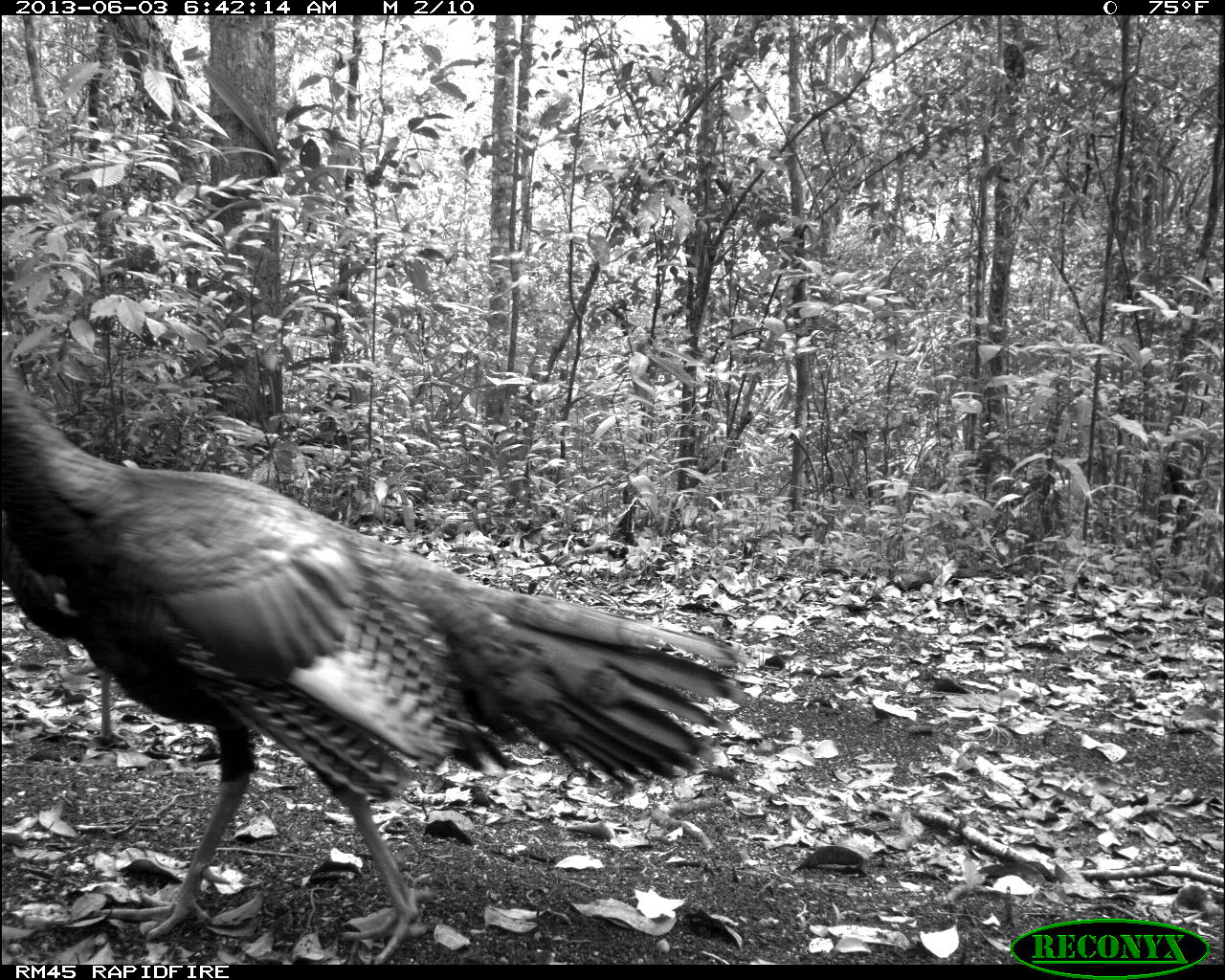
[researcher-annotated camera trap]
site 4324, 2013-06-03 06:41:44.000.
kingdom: Animalia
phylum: Chordata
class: Aves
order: Galliformes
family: Phasianidae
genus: Meleagris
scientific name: Meleagris ocellata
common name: ocellated turkey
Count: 2.